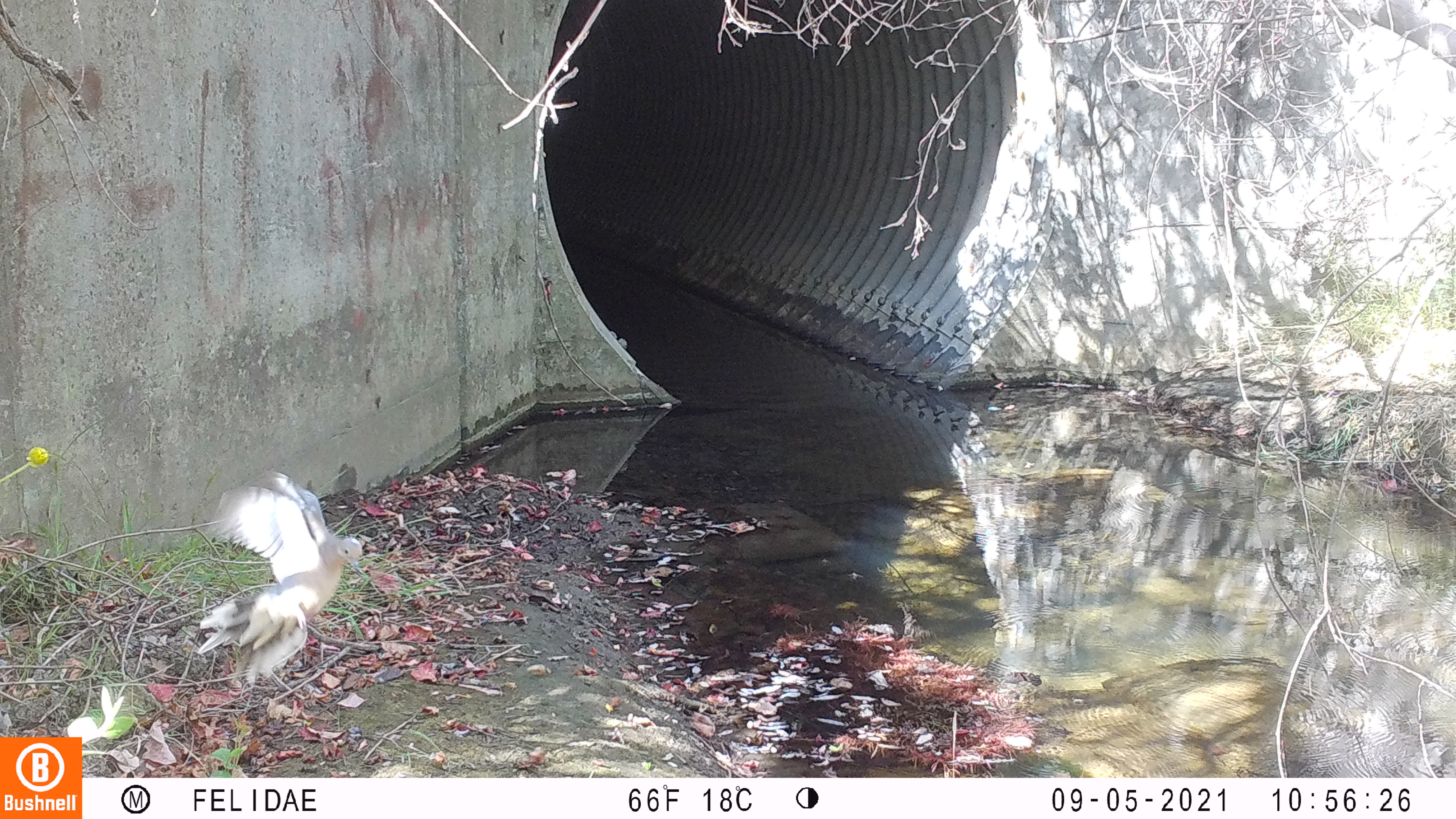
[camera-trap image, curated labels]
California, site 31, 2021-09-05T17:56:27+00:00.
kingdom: Animalia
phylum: Chordata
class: Aves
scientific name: Aves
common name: bird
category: unknown bird